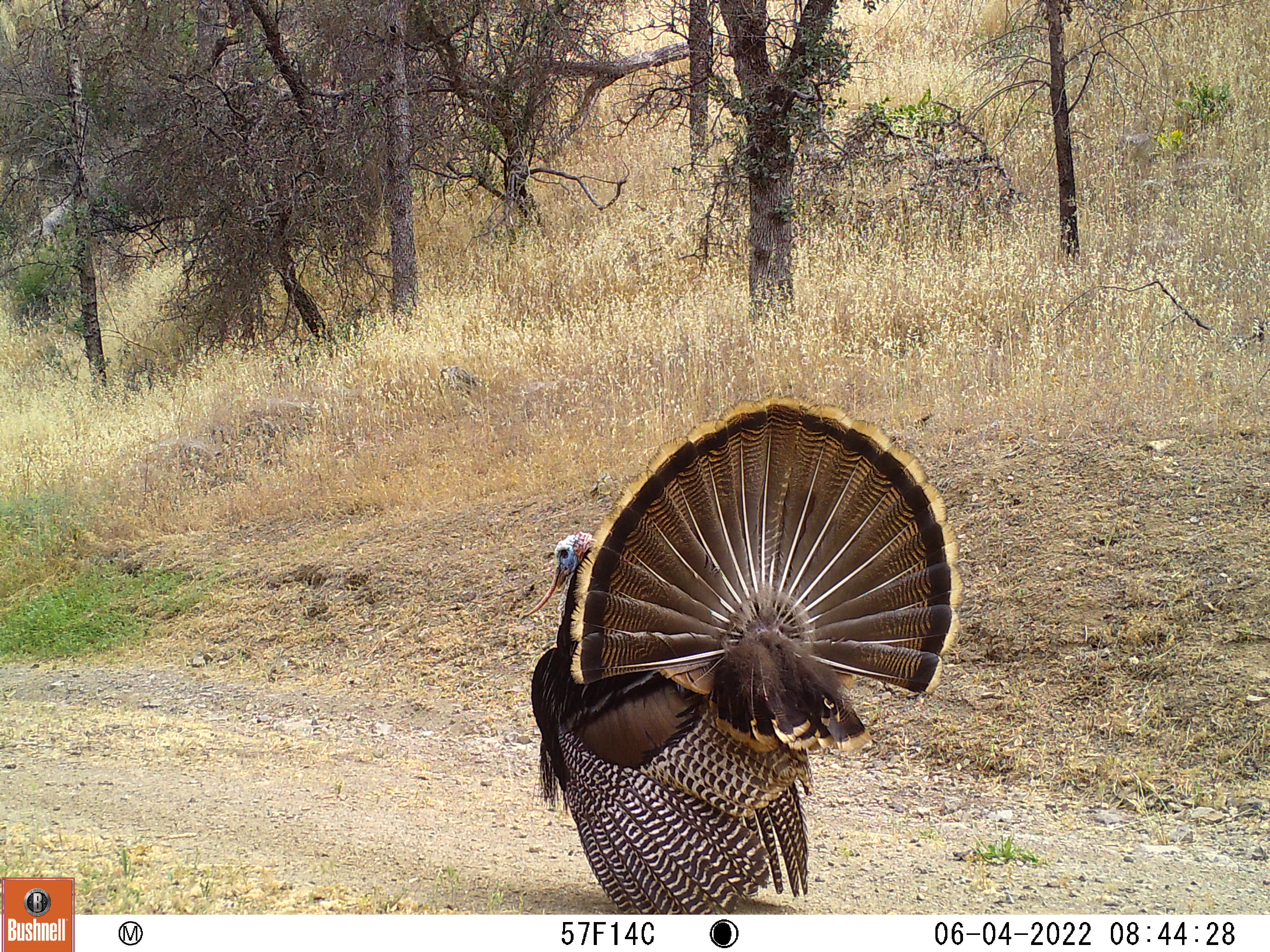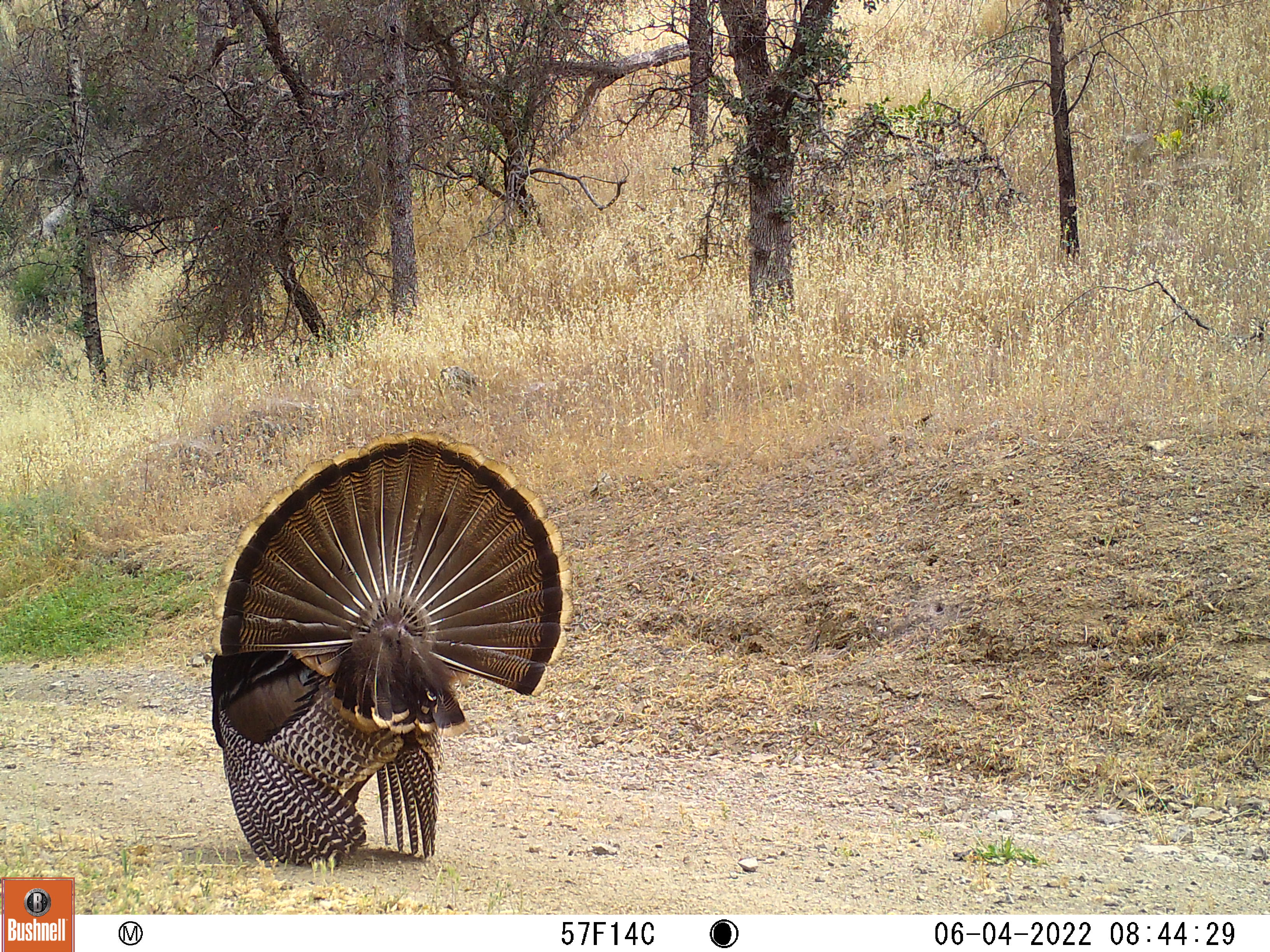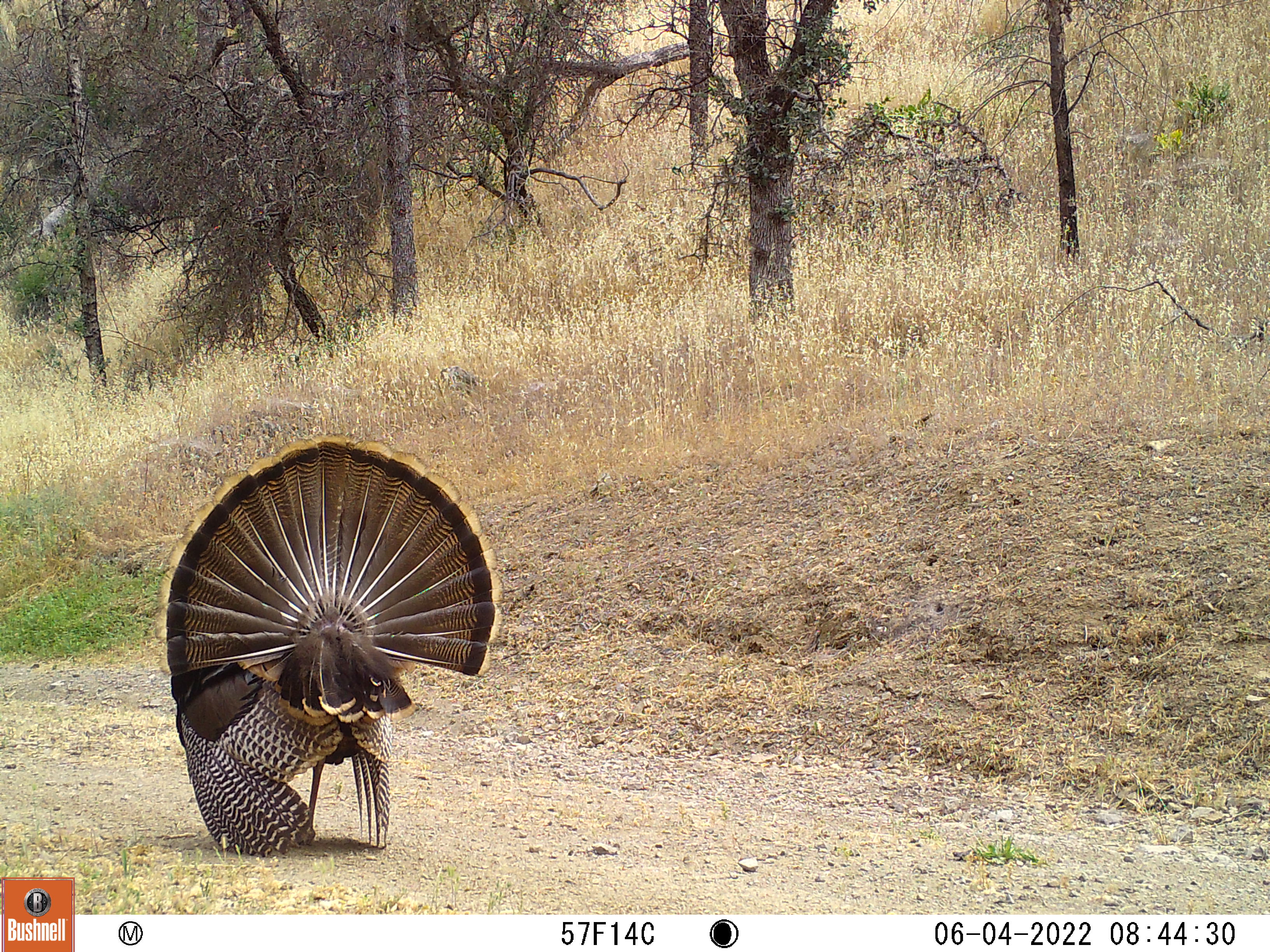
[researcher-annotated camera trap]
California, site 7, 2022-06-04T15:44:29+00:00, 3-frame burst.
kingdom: Animalia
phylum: Chordata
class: Aves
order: Galliformes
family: Phasianidae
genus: Meleagris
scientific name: Meleagris gallopavo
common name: turkey